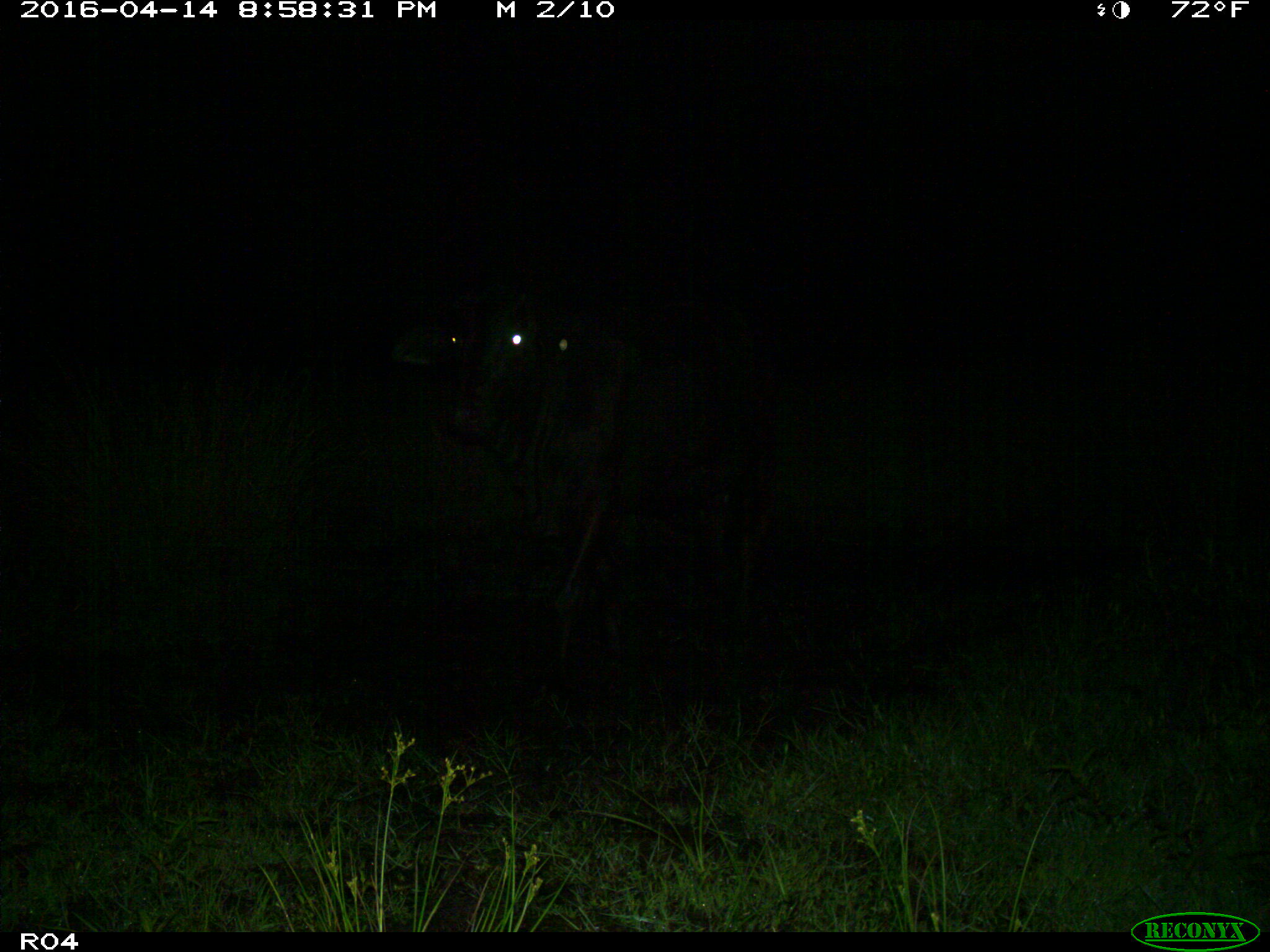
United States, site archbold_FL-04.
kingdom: Animalia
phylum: Chordata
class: Mammalia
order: Artiodactyla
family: Bovidae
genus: Bos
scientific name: Bos taurus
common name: domestic cow